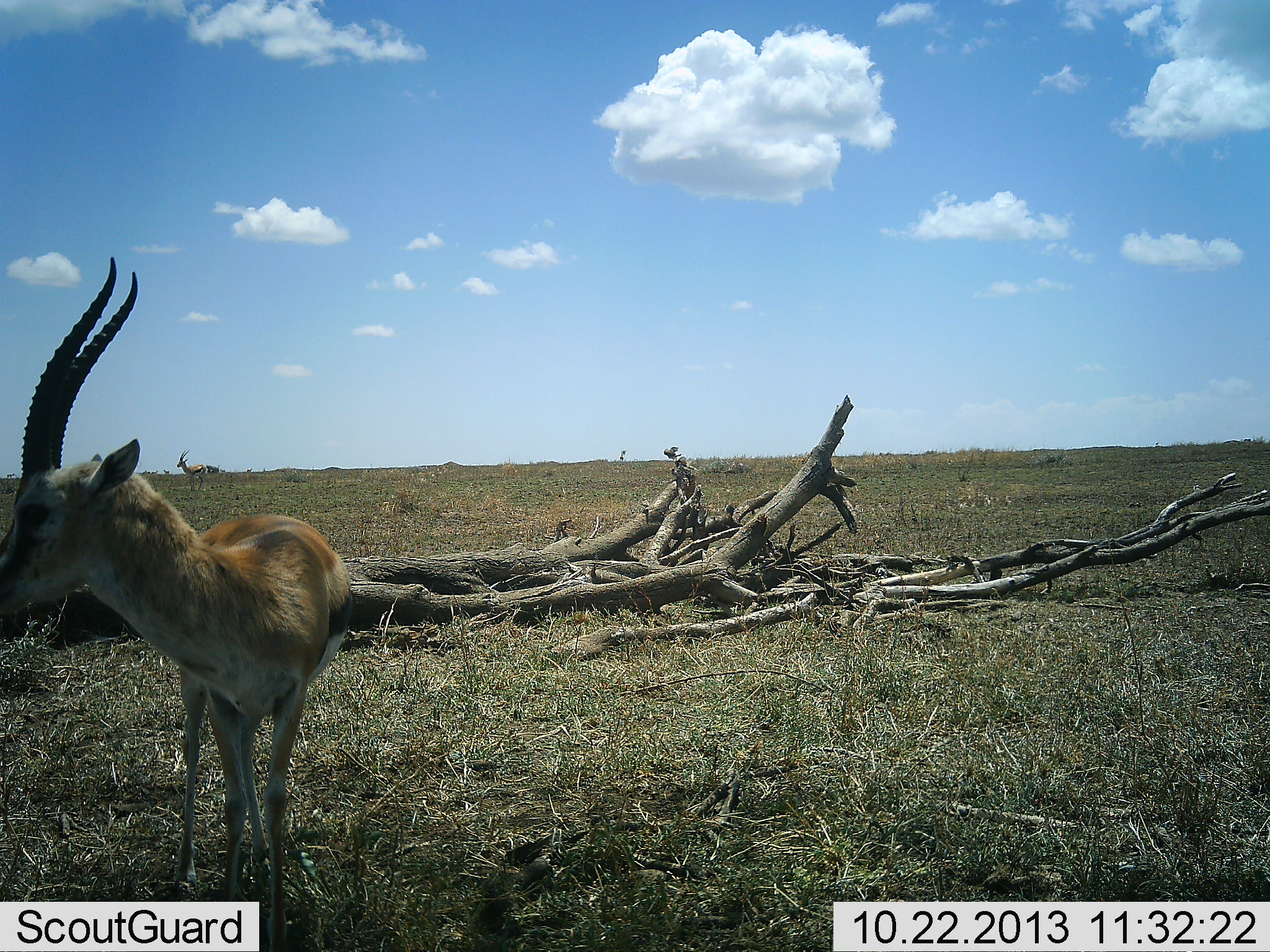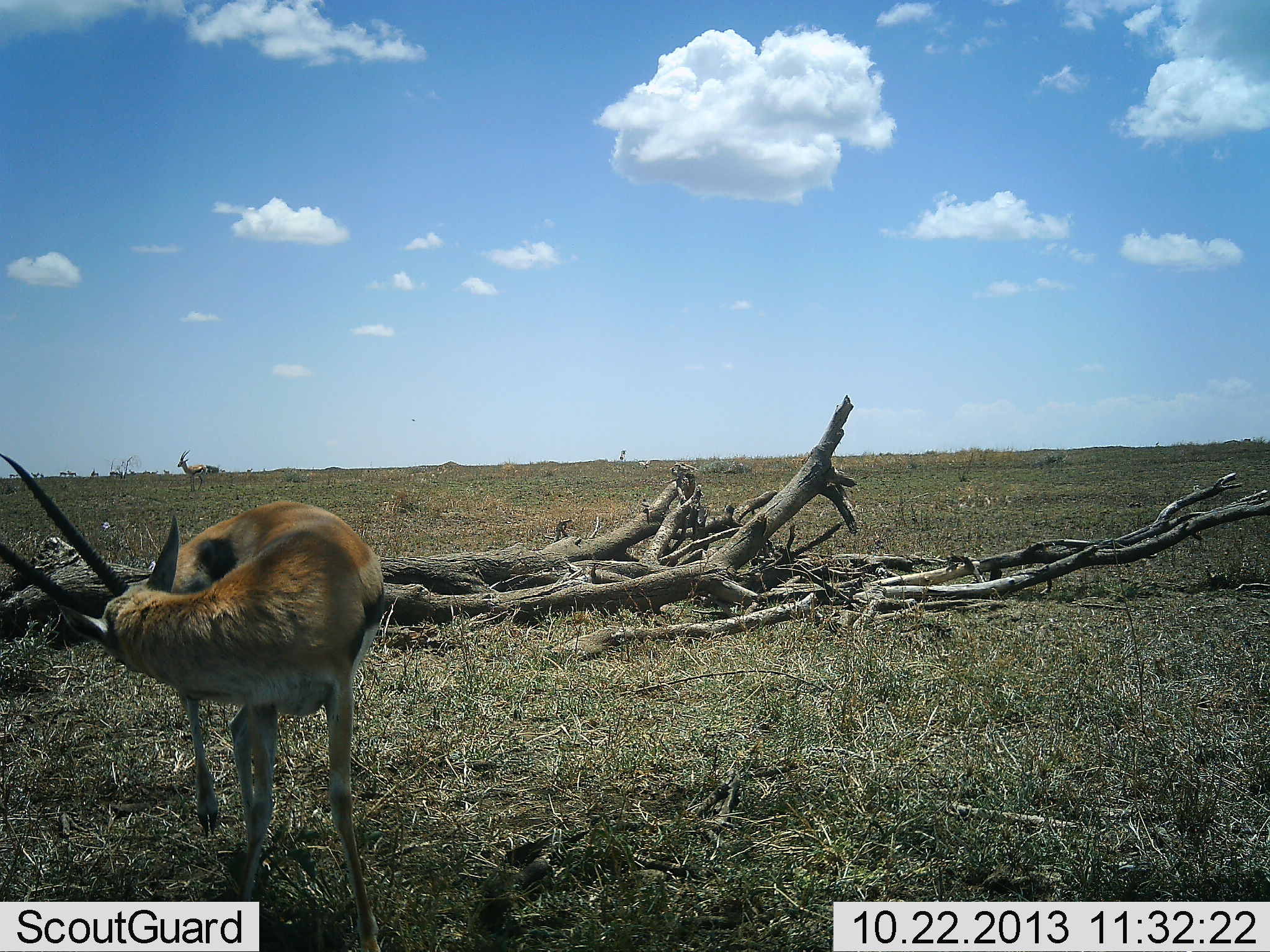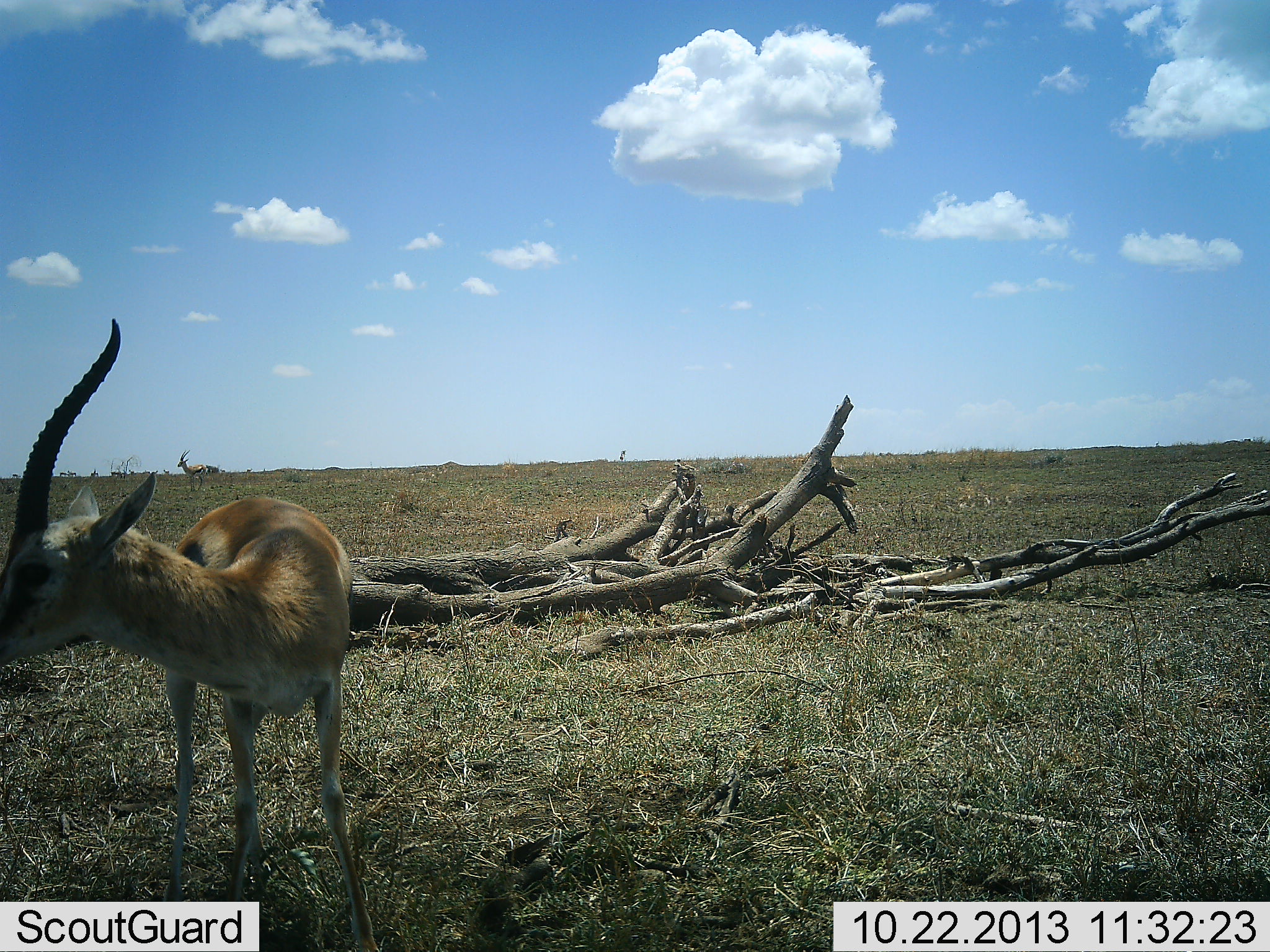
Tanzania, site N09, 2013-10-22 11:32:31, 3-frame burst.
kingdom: Animalia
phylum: Chordata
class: Mammalia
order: Artiodactyla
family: Bovidae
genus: Eudorcas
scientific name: Eudorcas thomsonii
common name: thomson's gazelle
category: gazellethomsons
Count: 2.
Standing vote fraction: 100%.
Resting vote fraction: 6%.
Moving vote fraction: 6%.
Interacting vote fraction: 6%.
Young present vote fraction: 0%.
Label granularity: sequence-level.